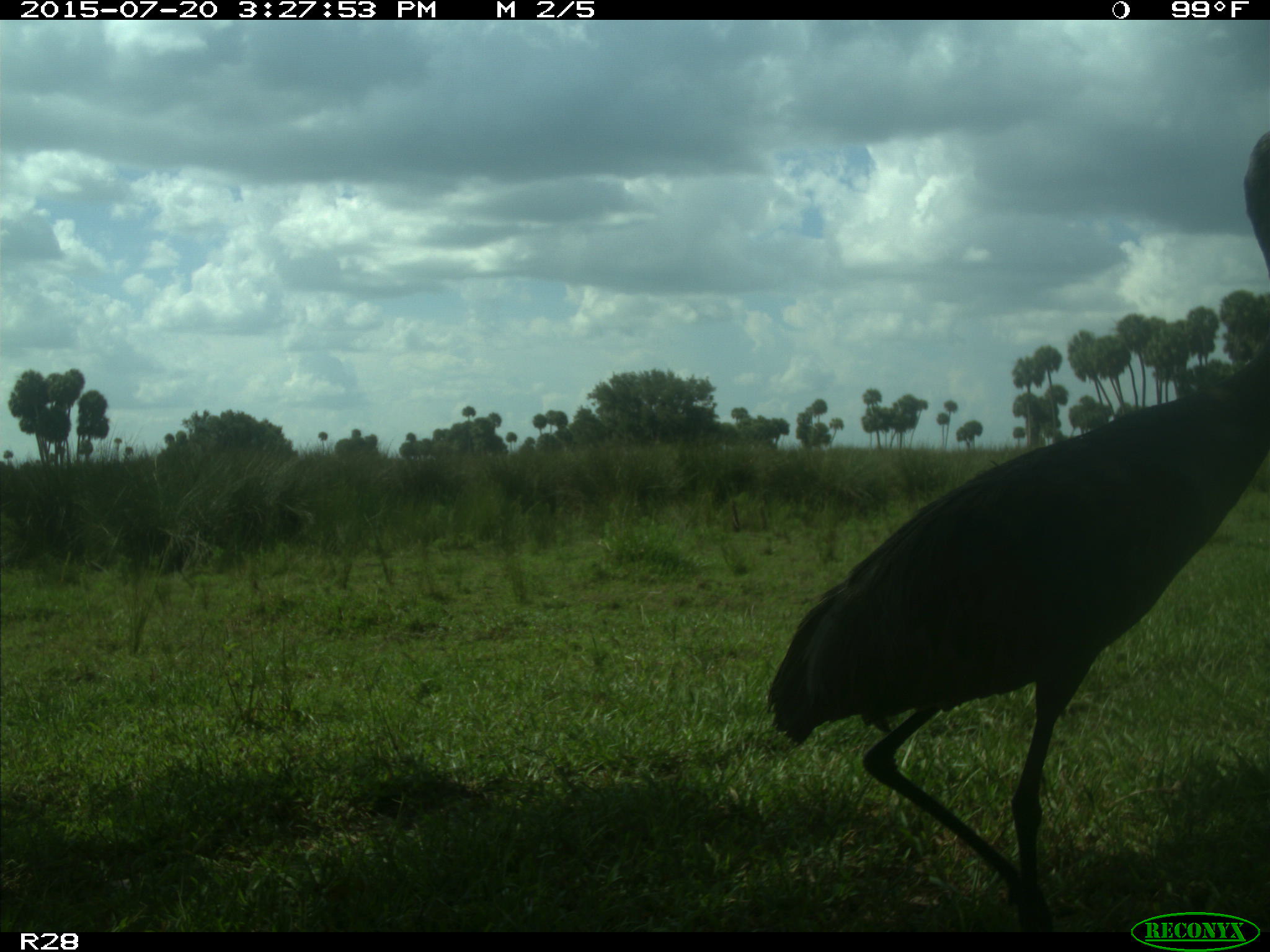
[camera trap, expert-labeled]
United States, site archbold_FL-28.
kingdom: Animalia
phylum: Chordata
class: Aves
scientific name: Aves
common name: birds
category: unidentified bird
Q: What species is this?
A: Unidentified bird (birds) (Aves).